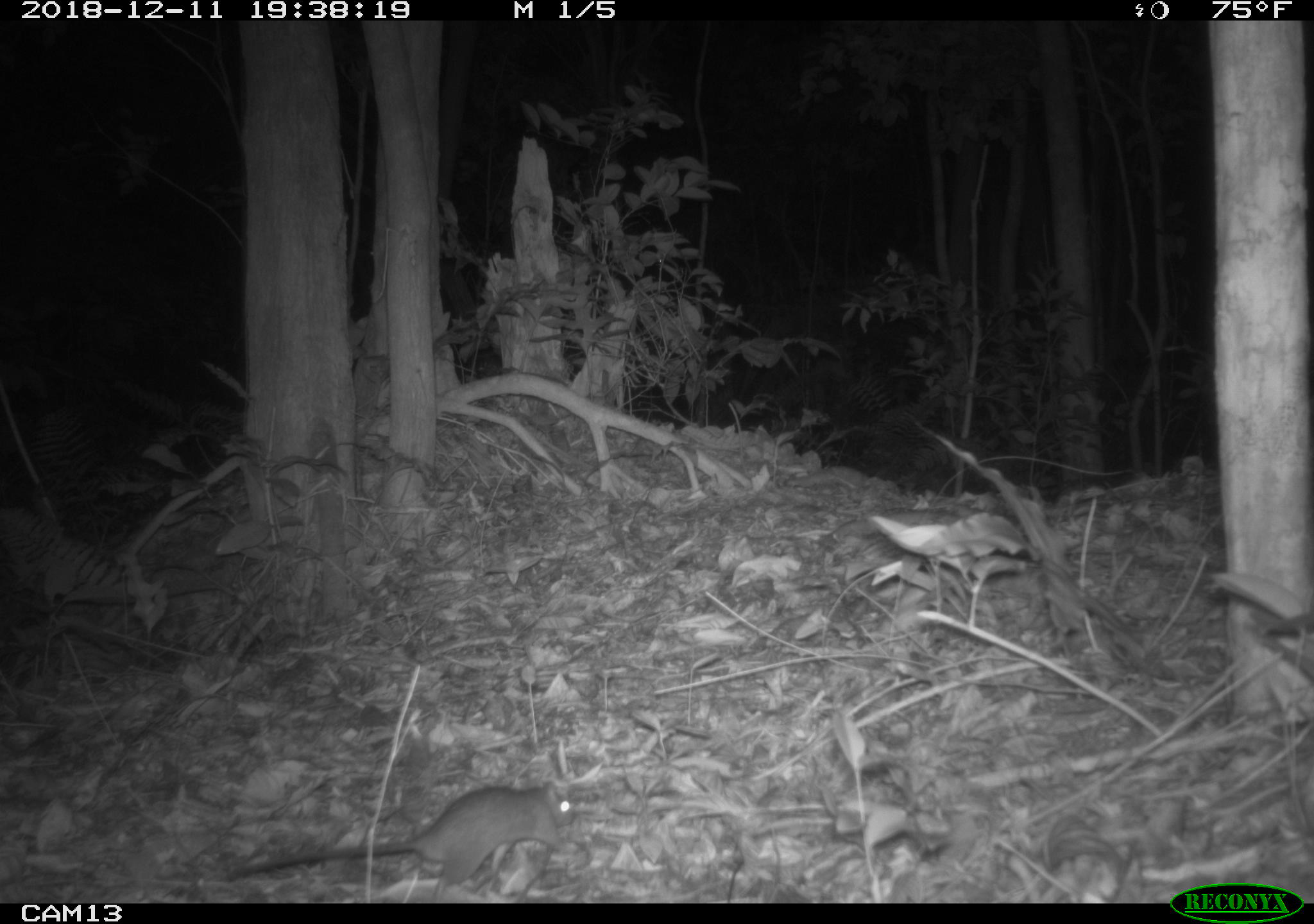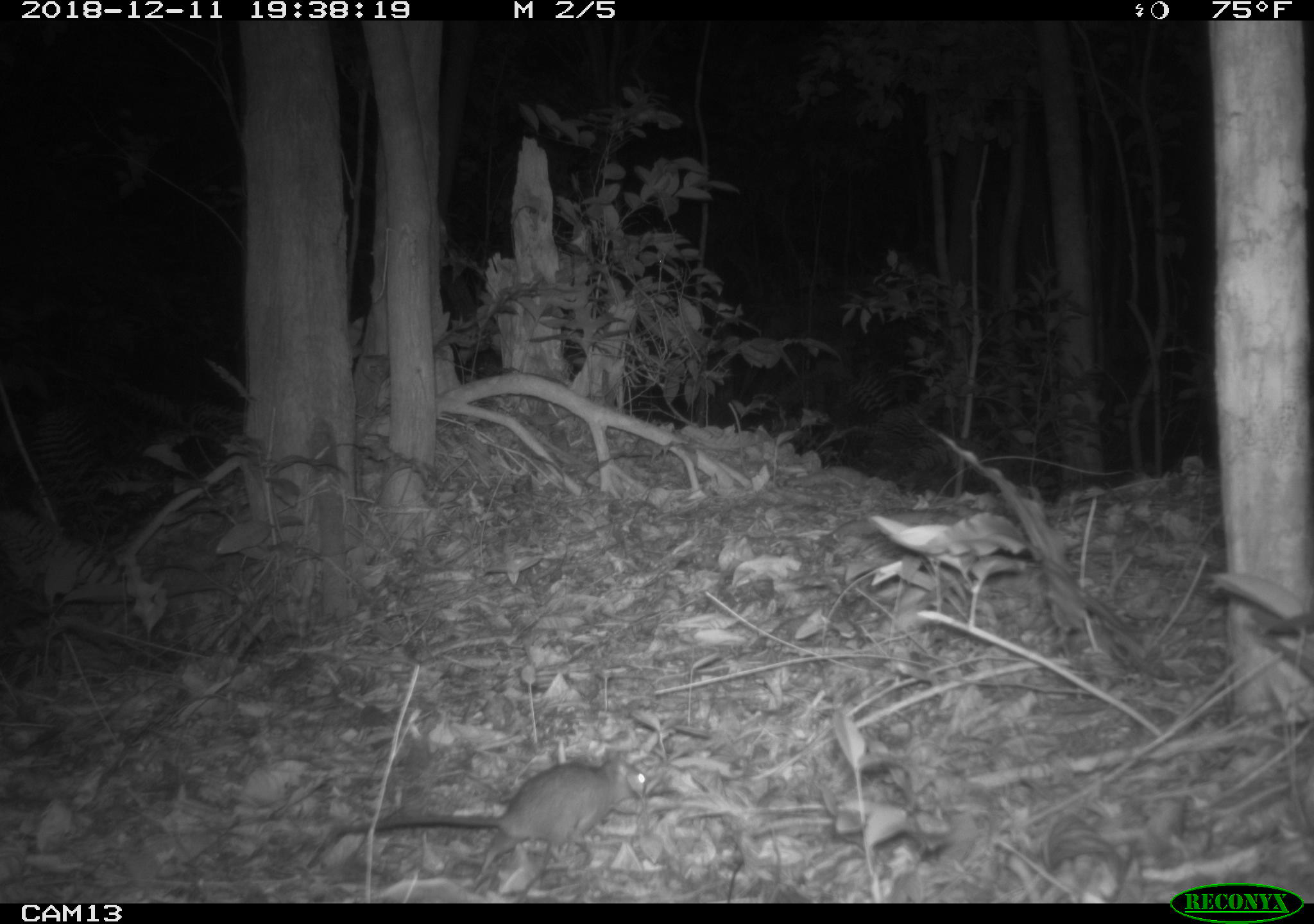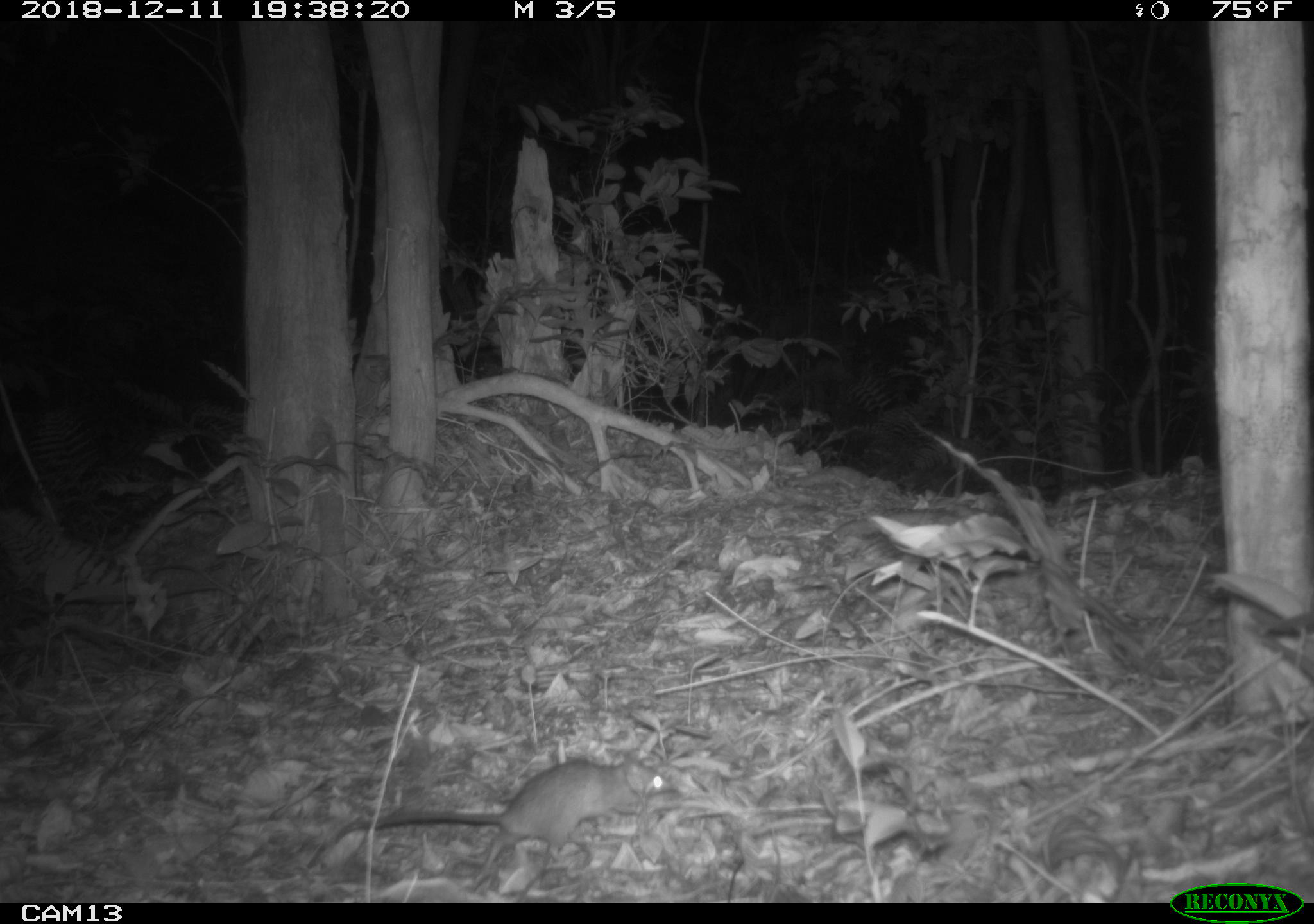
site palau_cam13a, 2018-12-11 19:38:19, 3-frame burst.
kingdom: Animalia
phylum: Chordata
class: Mammalia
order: Rodentia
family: Muridae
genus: Rattus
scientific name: Rattus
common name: rat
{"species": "rat (Rattus)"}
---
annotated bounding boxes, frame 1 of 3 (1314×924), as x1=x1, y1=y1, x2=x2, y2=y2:
rat: x1=217, y1=773, x2=605, y2=898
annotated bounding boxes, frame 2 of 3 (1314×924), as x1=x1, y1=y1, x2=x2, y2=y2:
rat: x1=328, y1=748, x2=647, y2=891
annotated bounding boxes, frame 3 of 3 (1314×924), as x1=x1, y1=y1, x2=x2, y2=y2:
rat: x1=312, y1=750, x2=685, y2=885